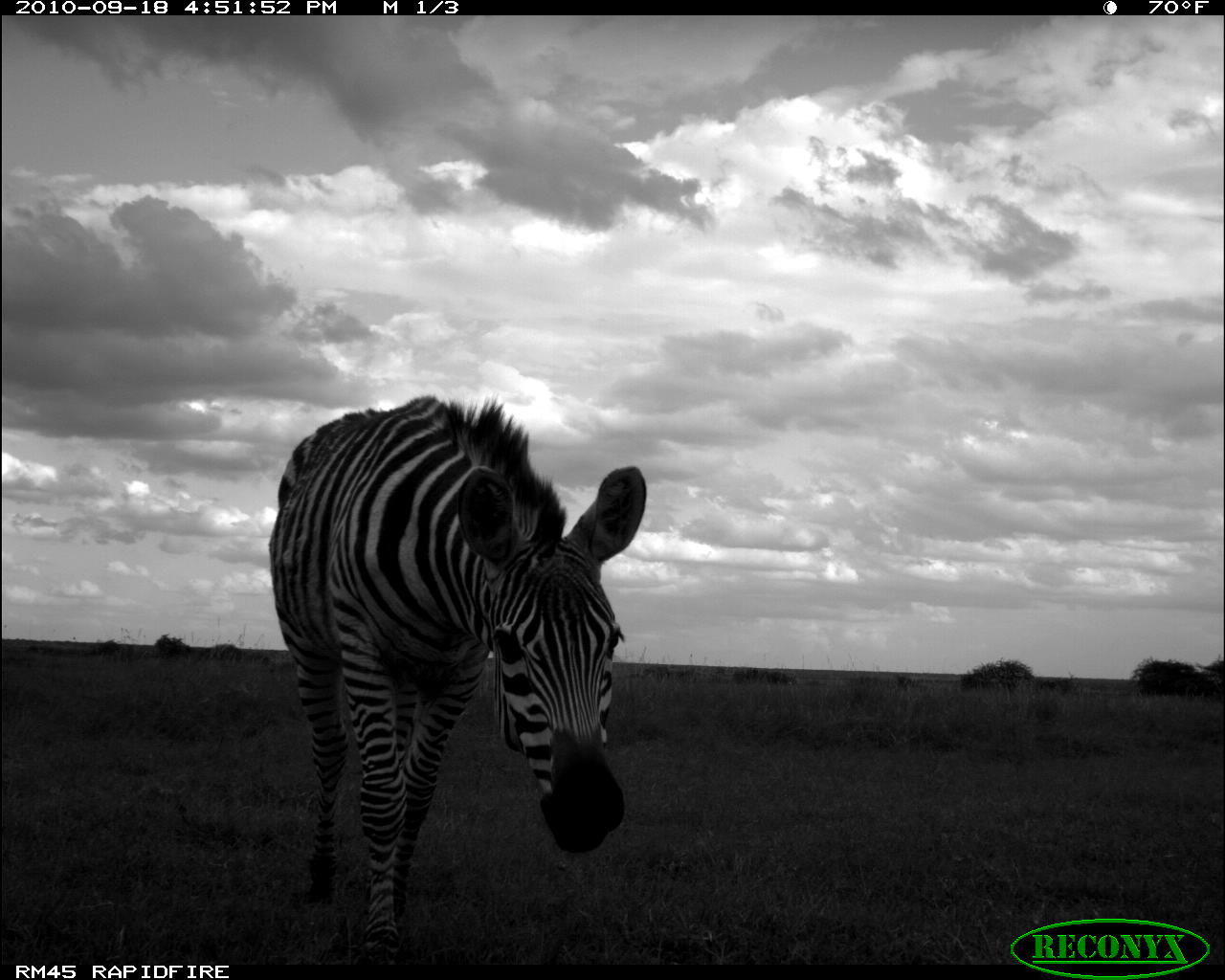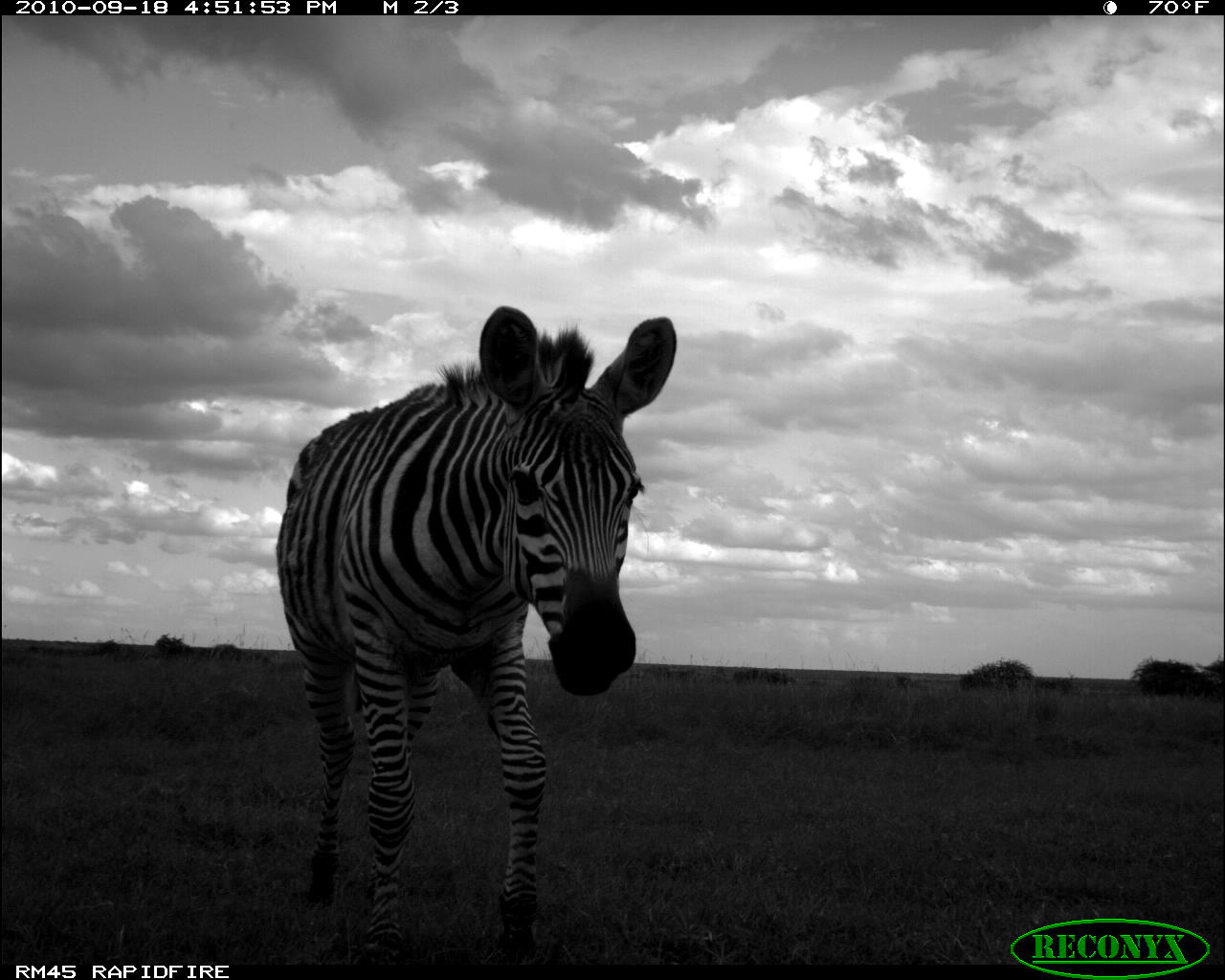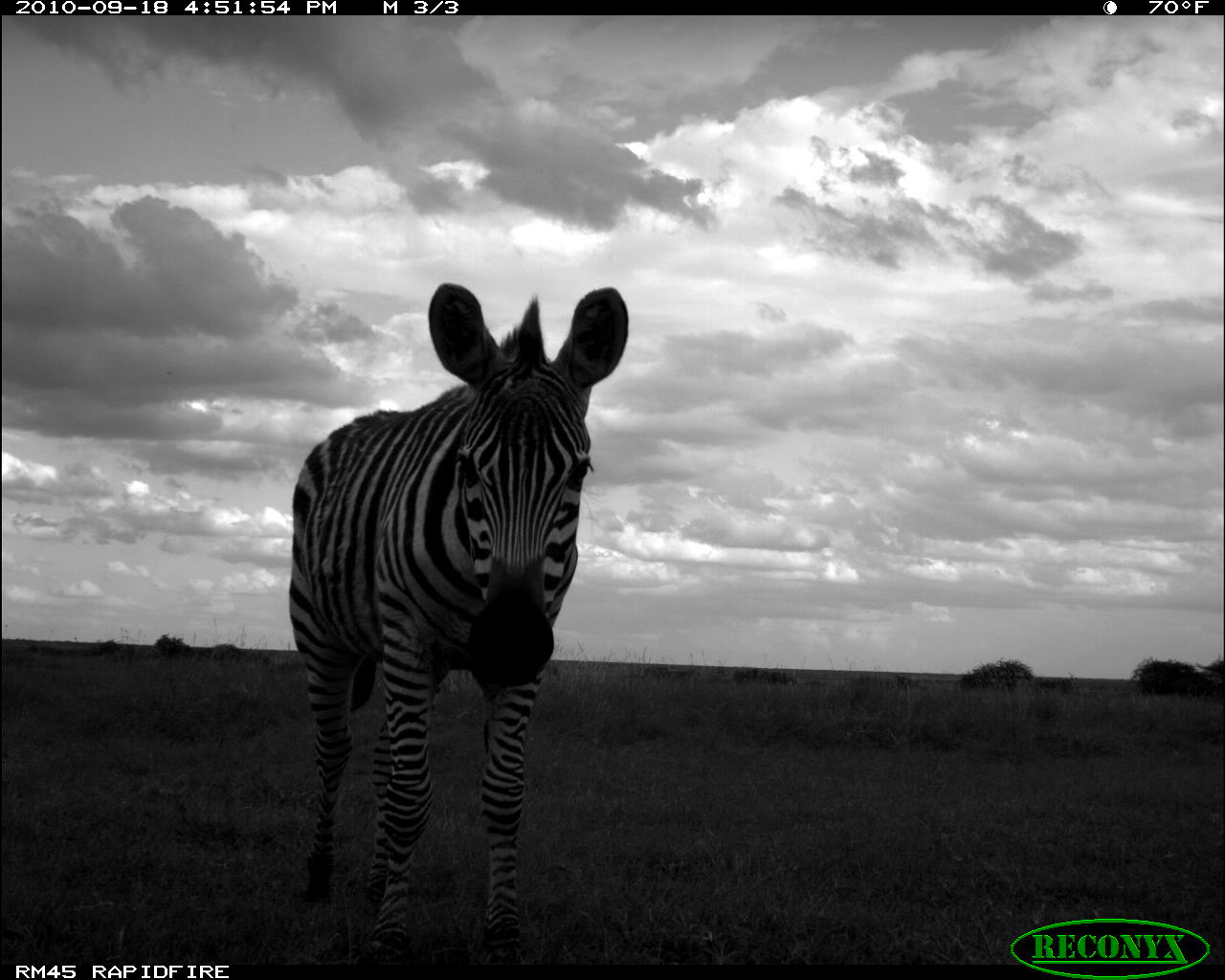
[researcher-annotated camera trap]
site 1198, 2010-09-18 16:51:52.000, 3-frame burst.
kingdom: Animalia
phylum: Chordata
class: Mammalia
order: Perissodactyla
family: Equidae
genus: Equus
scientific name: Equus quagga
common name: plains zebra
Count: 1.